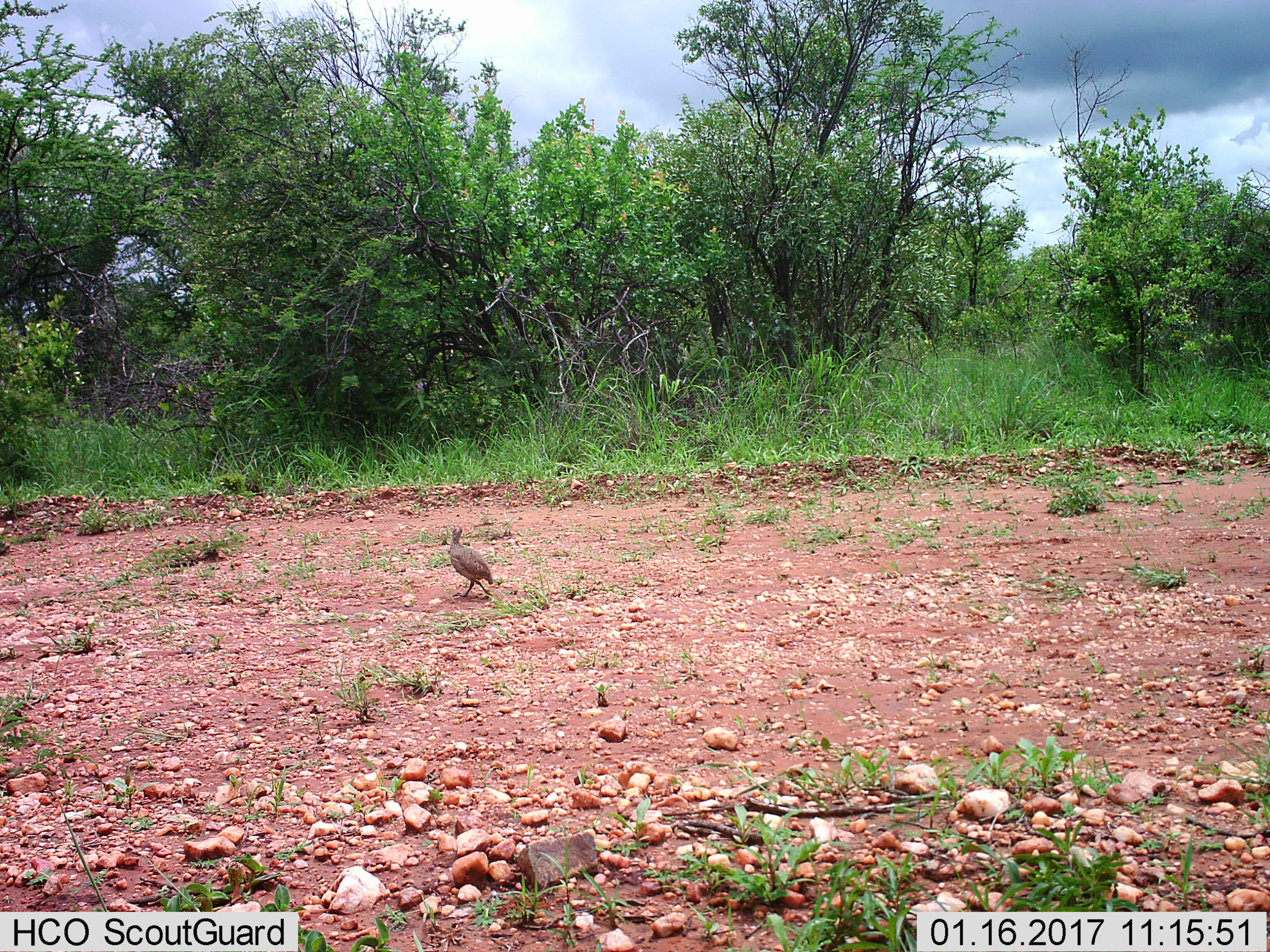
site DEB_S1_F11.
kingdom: Animalia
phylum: Chordata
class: Aves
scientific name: Aves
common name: bird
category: birdother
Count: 1.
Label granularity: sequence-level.